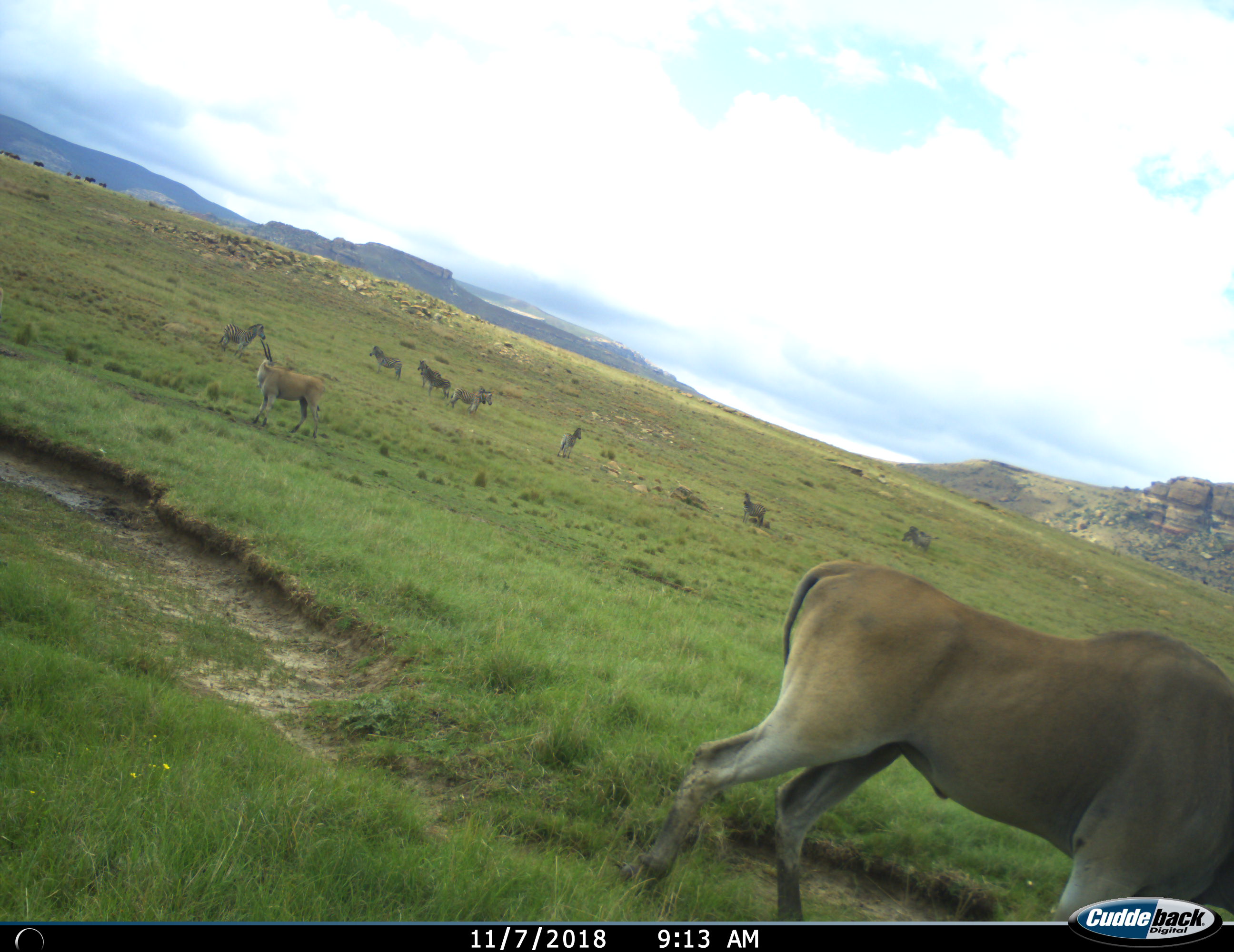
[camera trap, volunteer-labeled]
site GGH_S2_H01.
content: unidentified animal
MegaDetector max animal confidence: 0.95